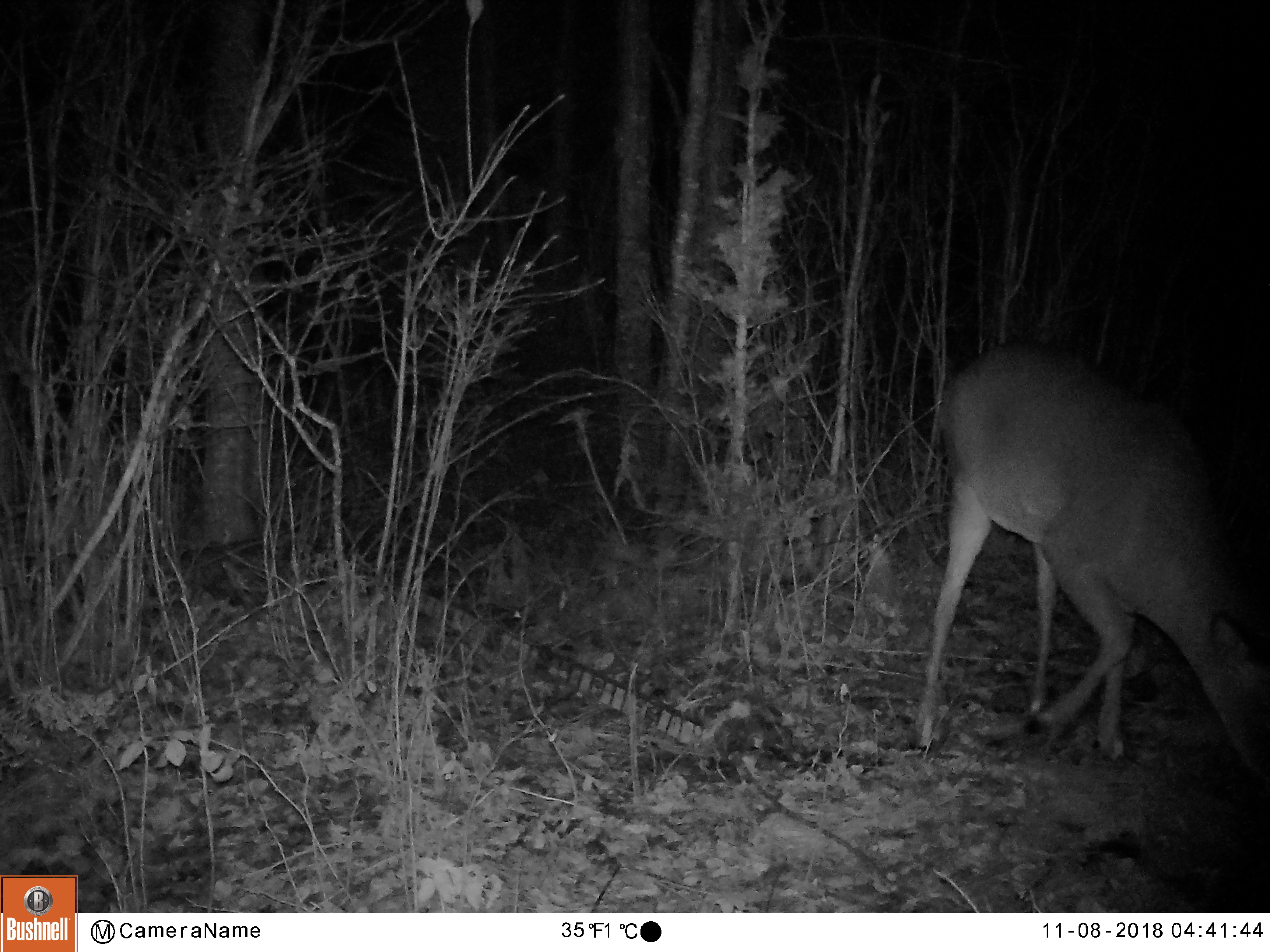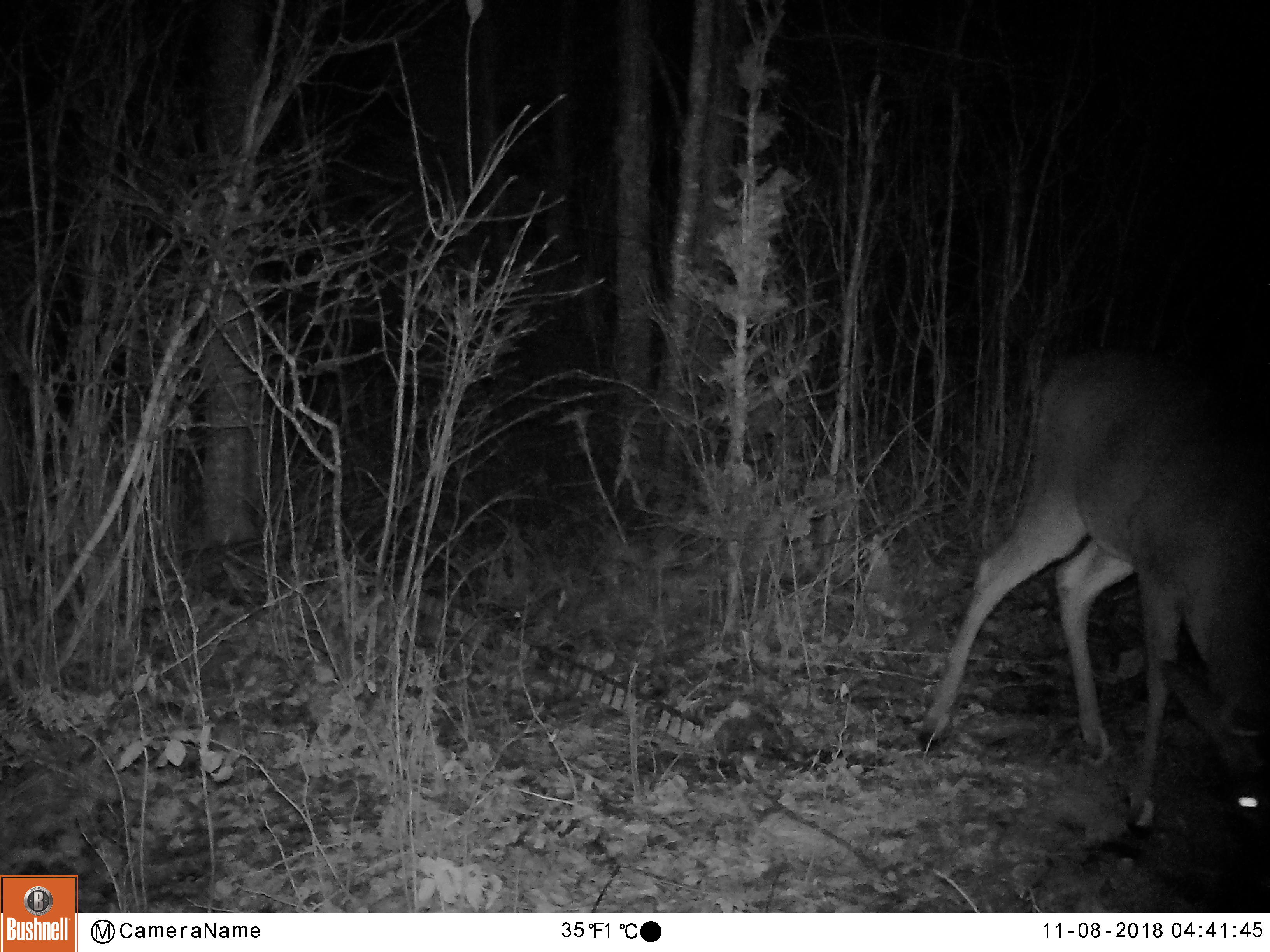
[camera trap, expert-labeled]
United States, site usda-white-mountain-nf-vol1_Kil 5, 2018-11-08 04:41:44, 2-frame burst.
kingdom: Animalia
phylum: Chordata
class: Mammalia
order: Artiodactyla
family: Cervidae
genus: Odocoileus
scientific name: Odocoileus virginianus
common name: white-tailed deer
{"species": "white-tailed deer (Odocoileus virginianus)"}